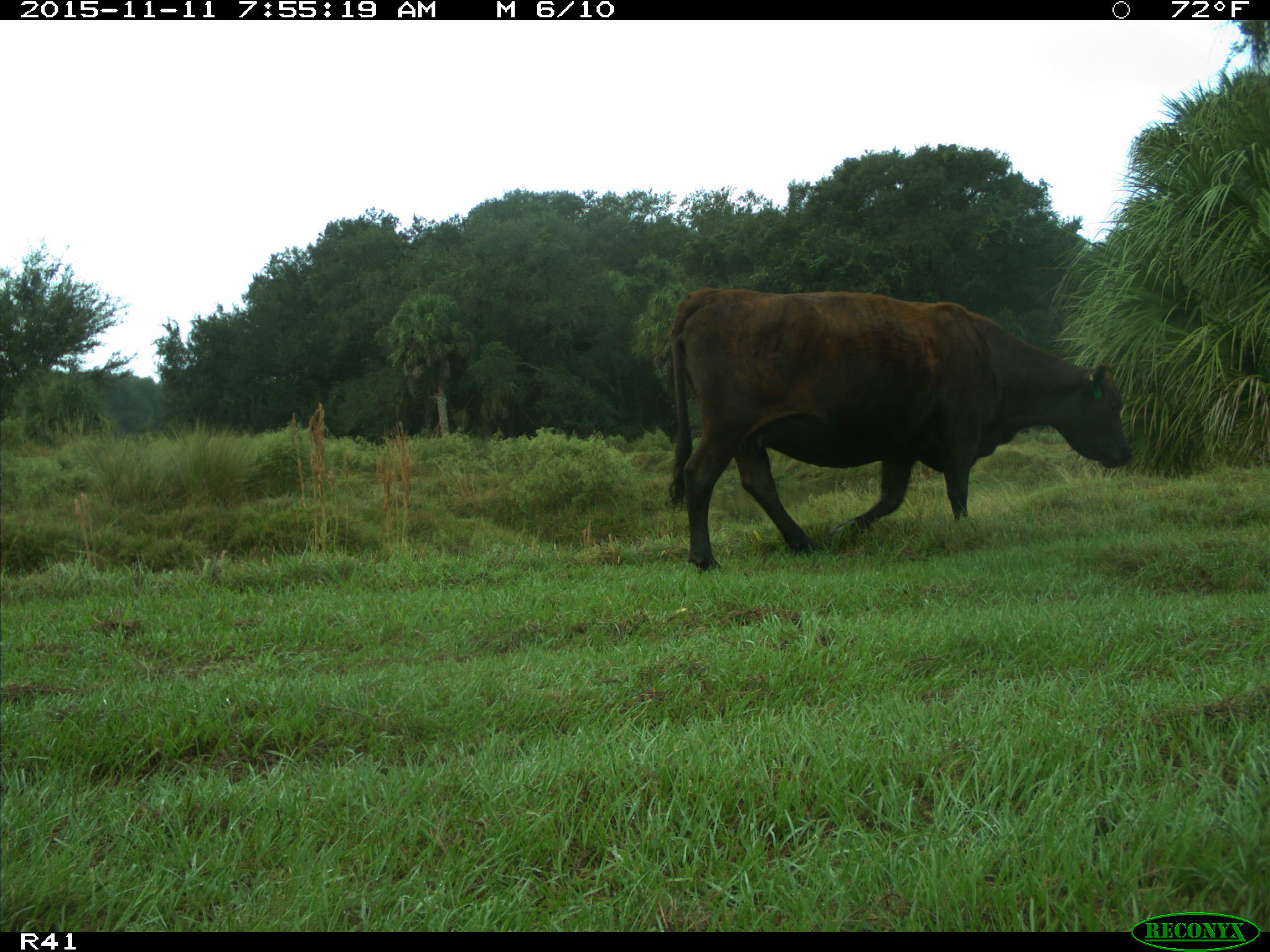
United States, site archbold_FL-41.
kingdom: Animalia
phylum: Chordata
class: Mammalia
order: Artiodactyla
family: Bovidae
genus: Bos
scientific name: Bos taurus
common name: domestic cow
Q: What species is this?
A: Bos taurus (domestic cow).